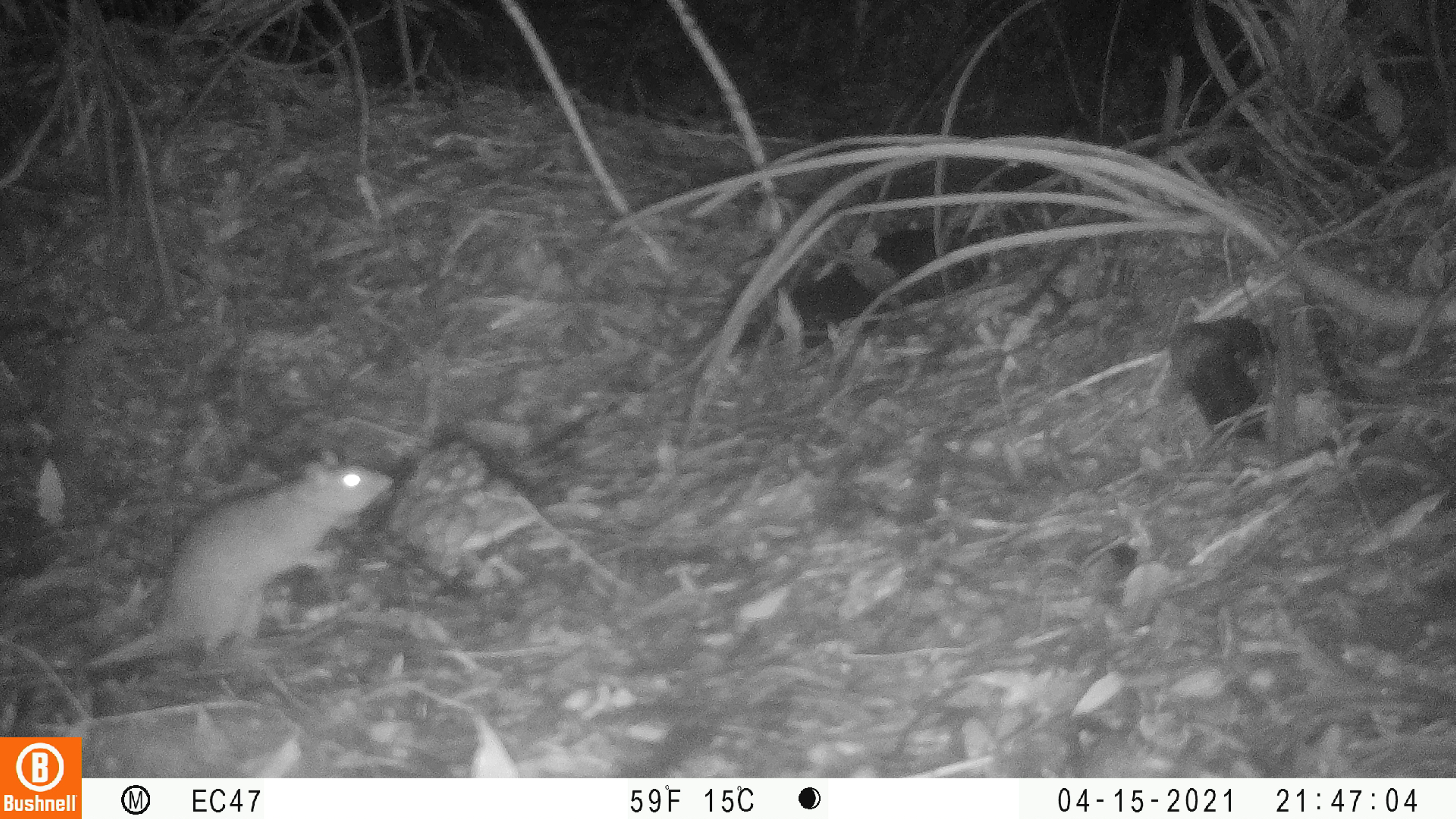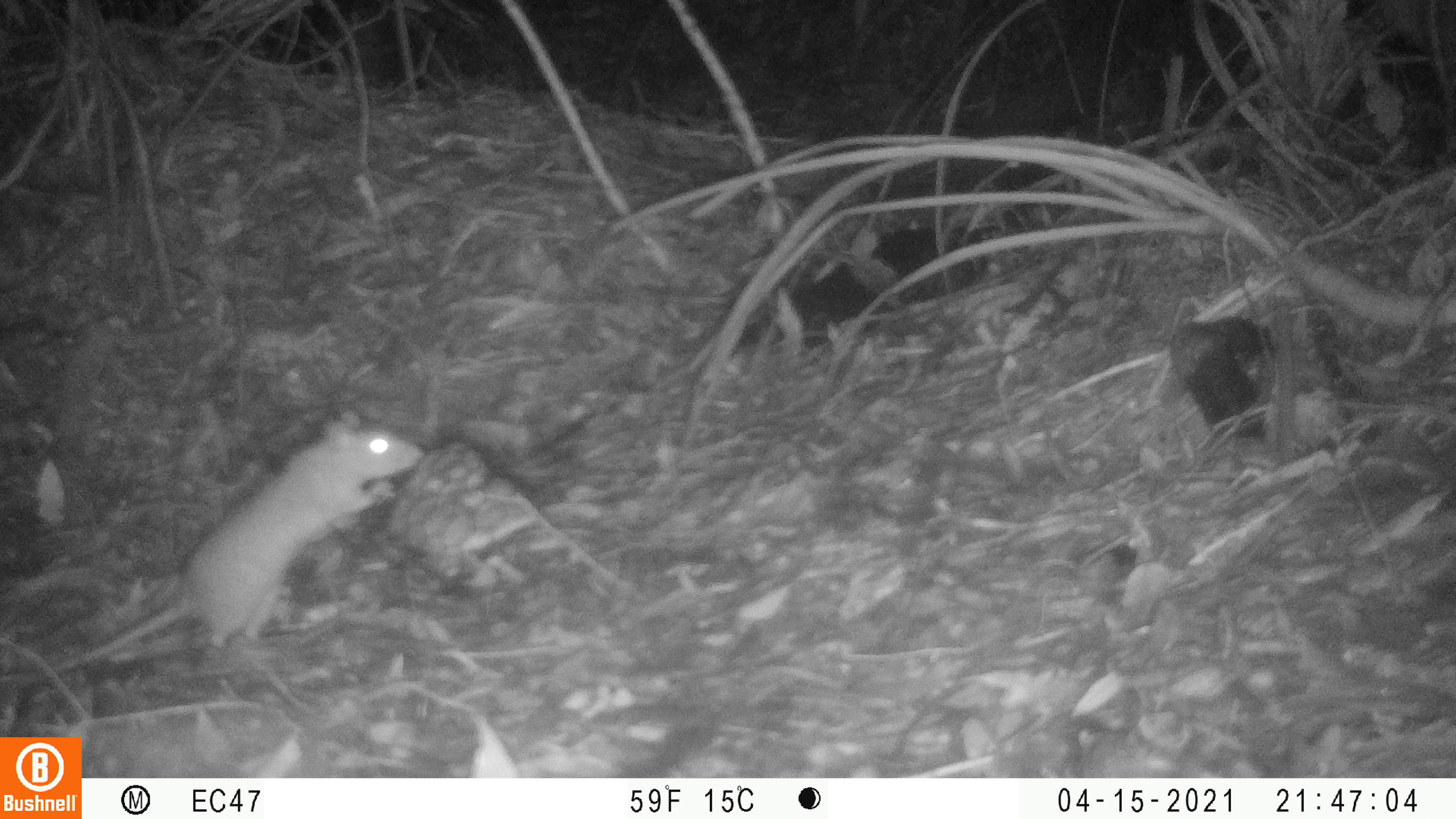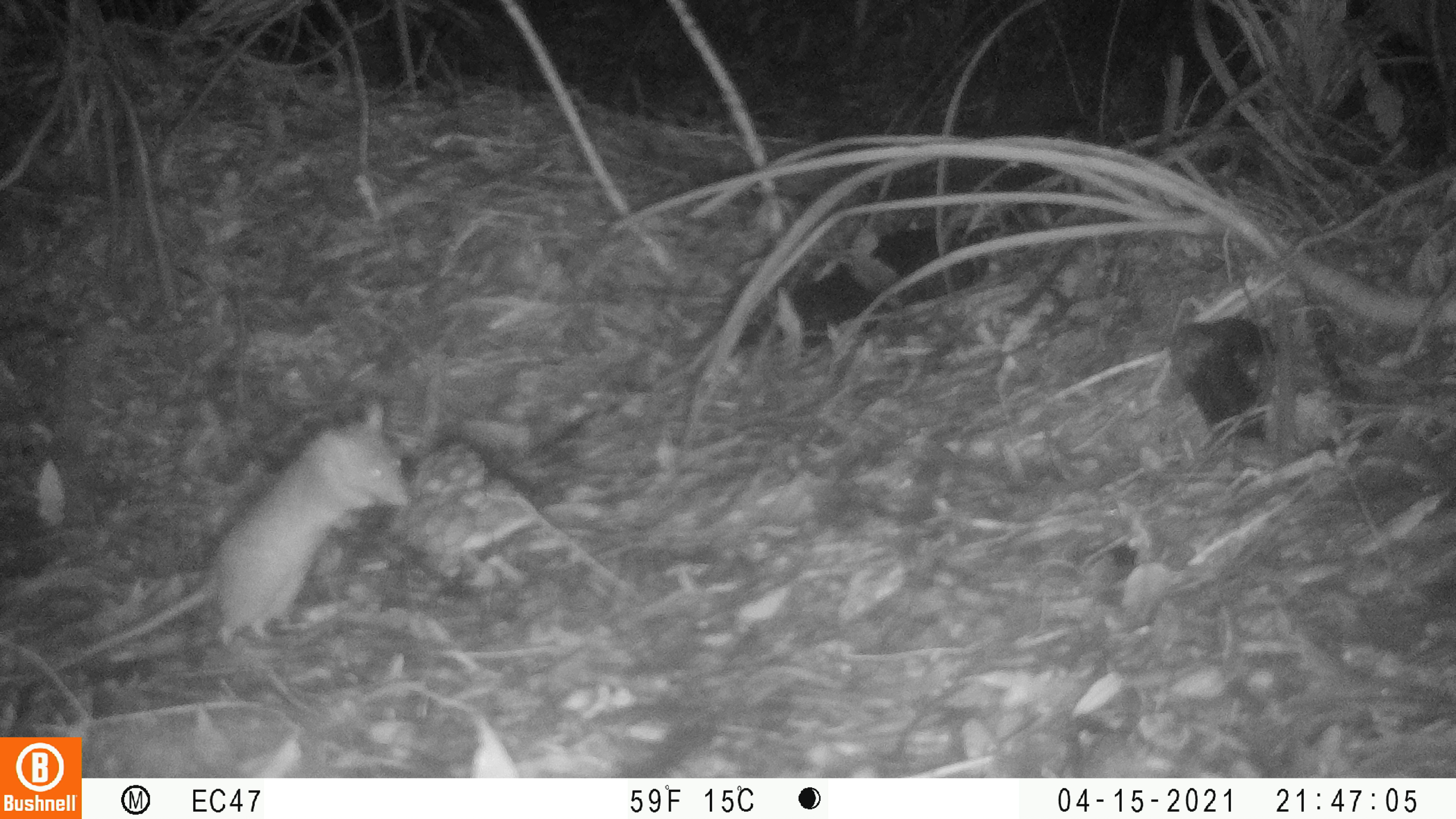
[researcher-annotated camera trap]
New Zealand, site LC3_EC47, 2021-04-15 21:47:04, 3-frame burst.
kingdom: Animalia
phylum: Chordata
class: Mammalia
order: Rodentia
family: Muridae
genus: Rattus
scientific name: Rattus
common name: rat